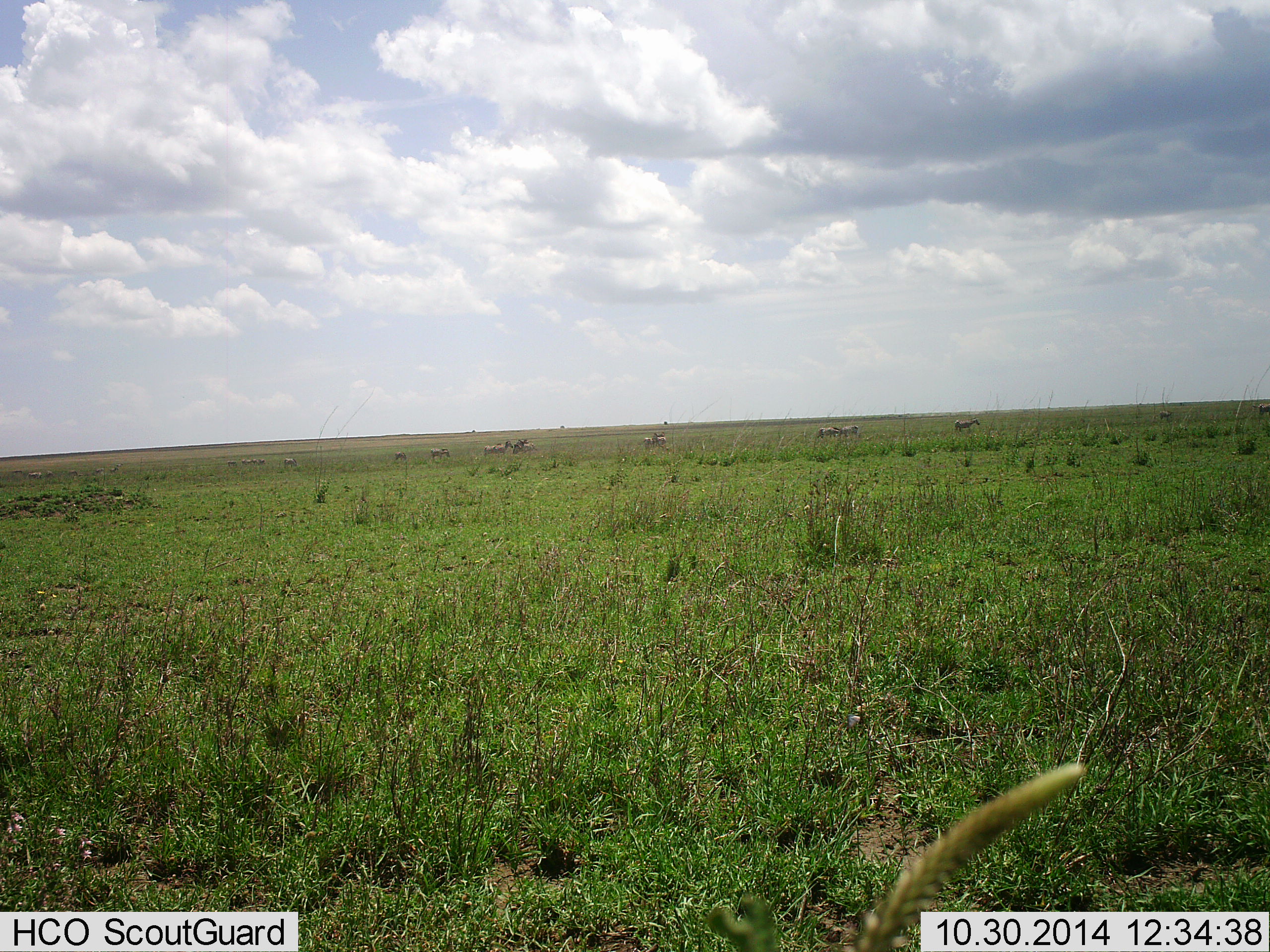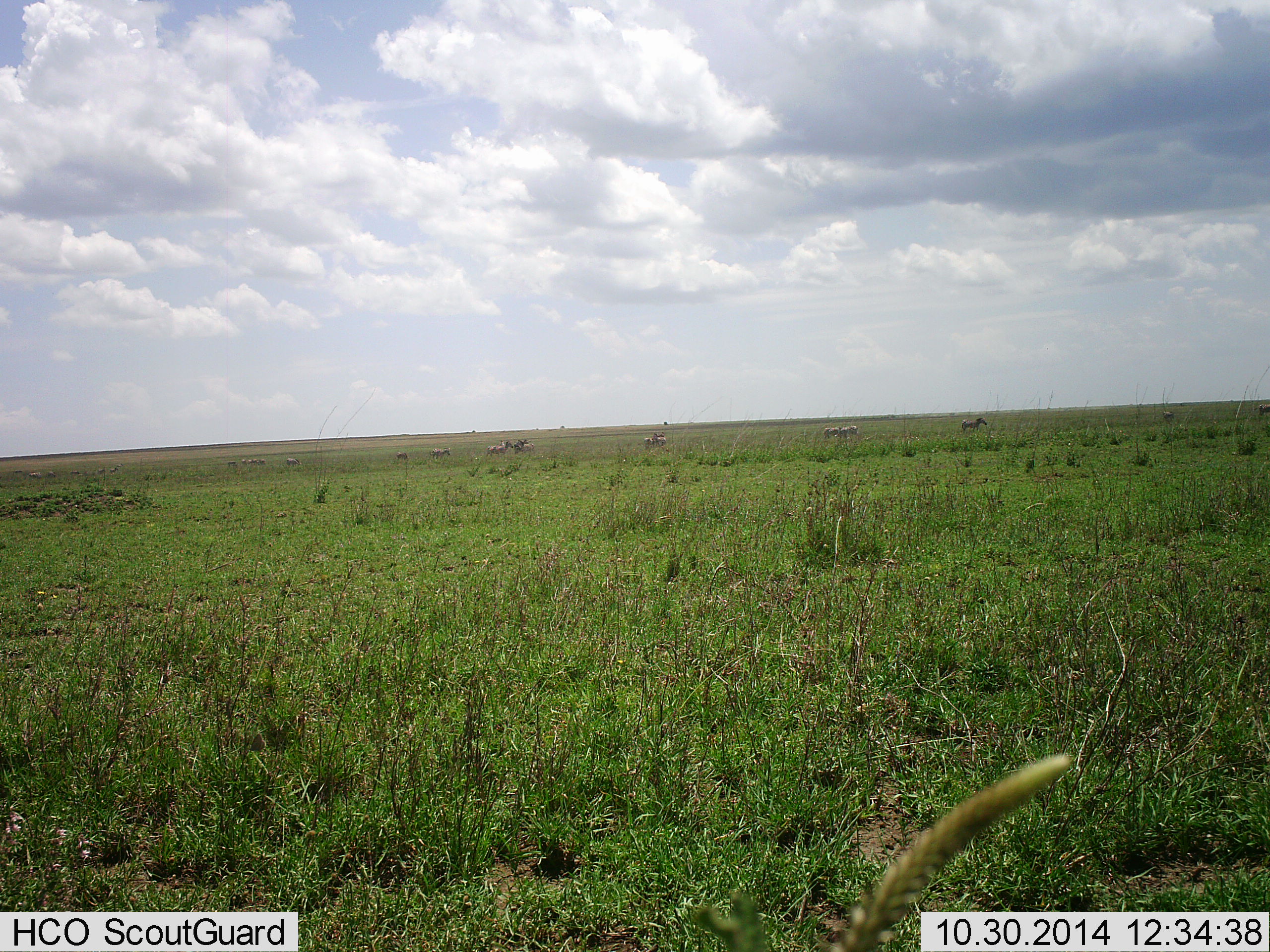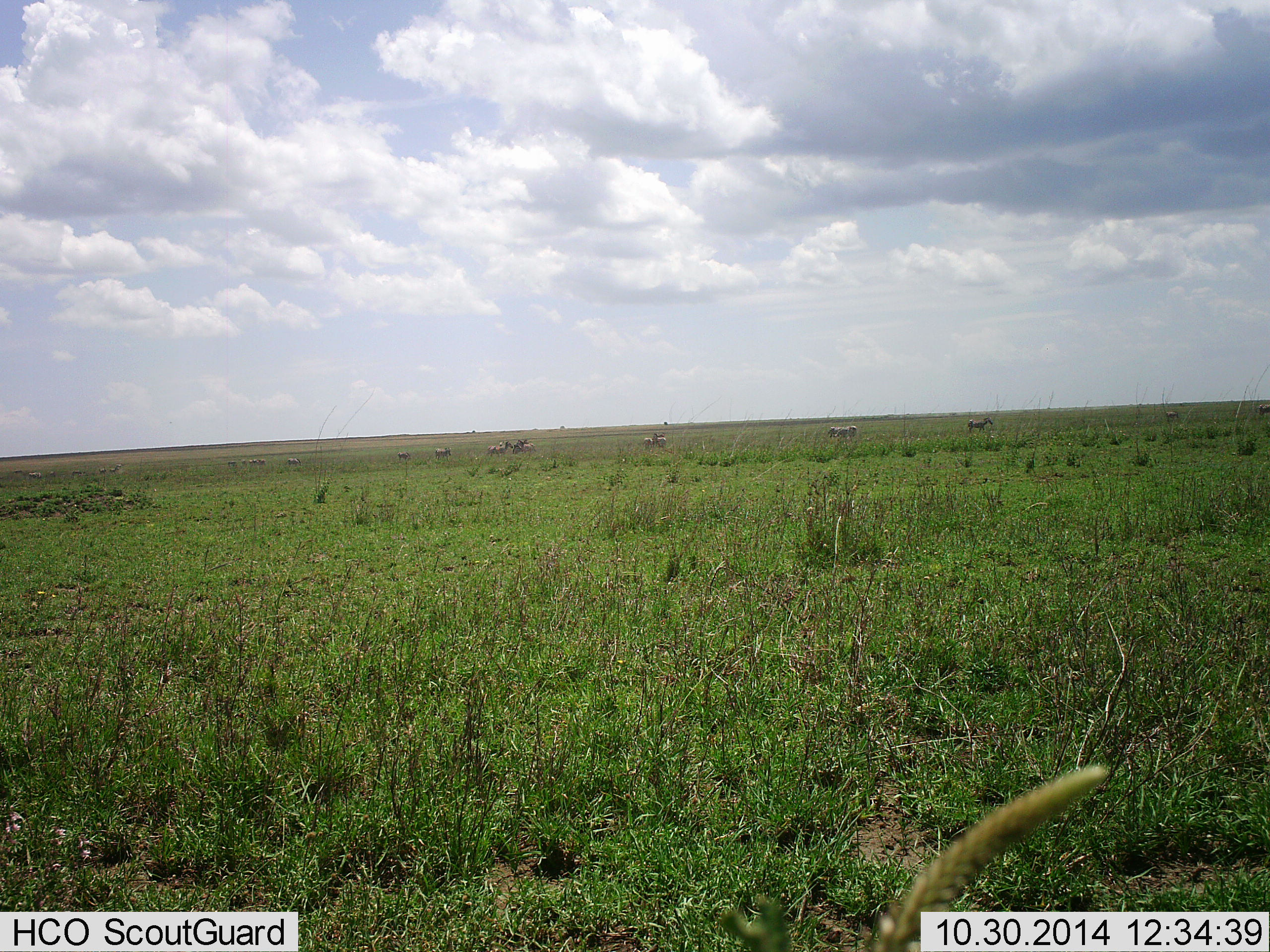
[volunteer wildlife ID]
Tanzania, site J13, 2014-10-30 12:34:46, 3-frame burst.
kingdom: Animalia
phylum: Chordata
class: Mammalia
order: Perissodactyla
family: Equidae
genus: Equus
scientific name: Equus quagga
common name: plains zebra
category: zebra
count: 10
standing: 27%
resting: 0%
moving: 91%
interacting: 9%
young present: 0%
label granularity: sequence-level